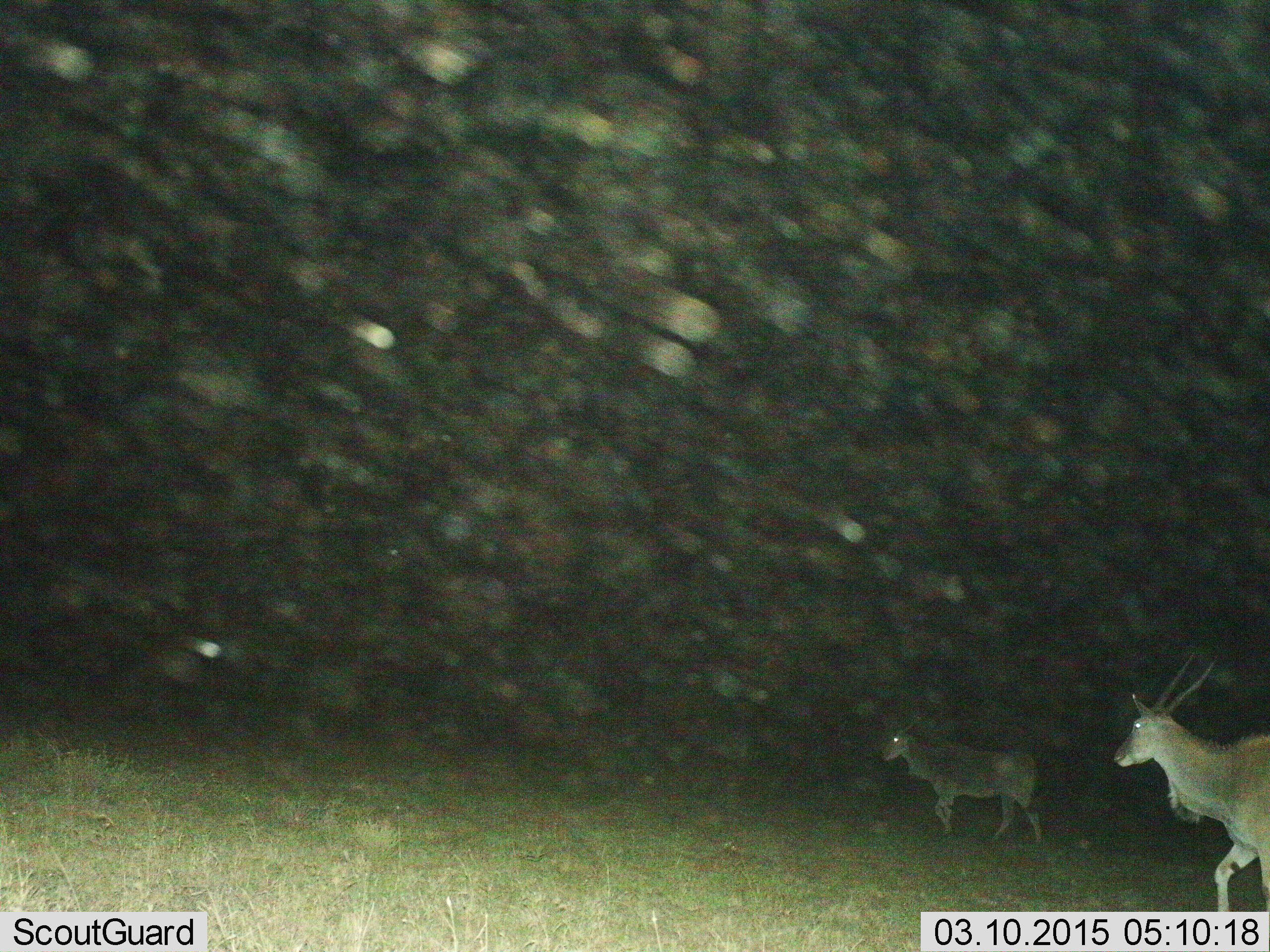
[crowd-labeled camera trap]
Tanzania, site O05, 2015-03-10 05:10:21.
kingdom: Animalia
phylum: Chordata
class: Mammalia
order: Artiodactyla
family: Bovidae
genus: Tragelaphus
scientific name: Tragelaphus oryx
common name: eland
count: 2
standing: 10%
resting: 0%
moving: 100%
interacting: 0%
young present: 0%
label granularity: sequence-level